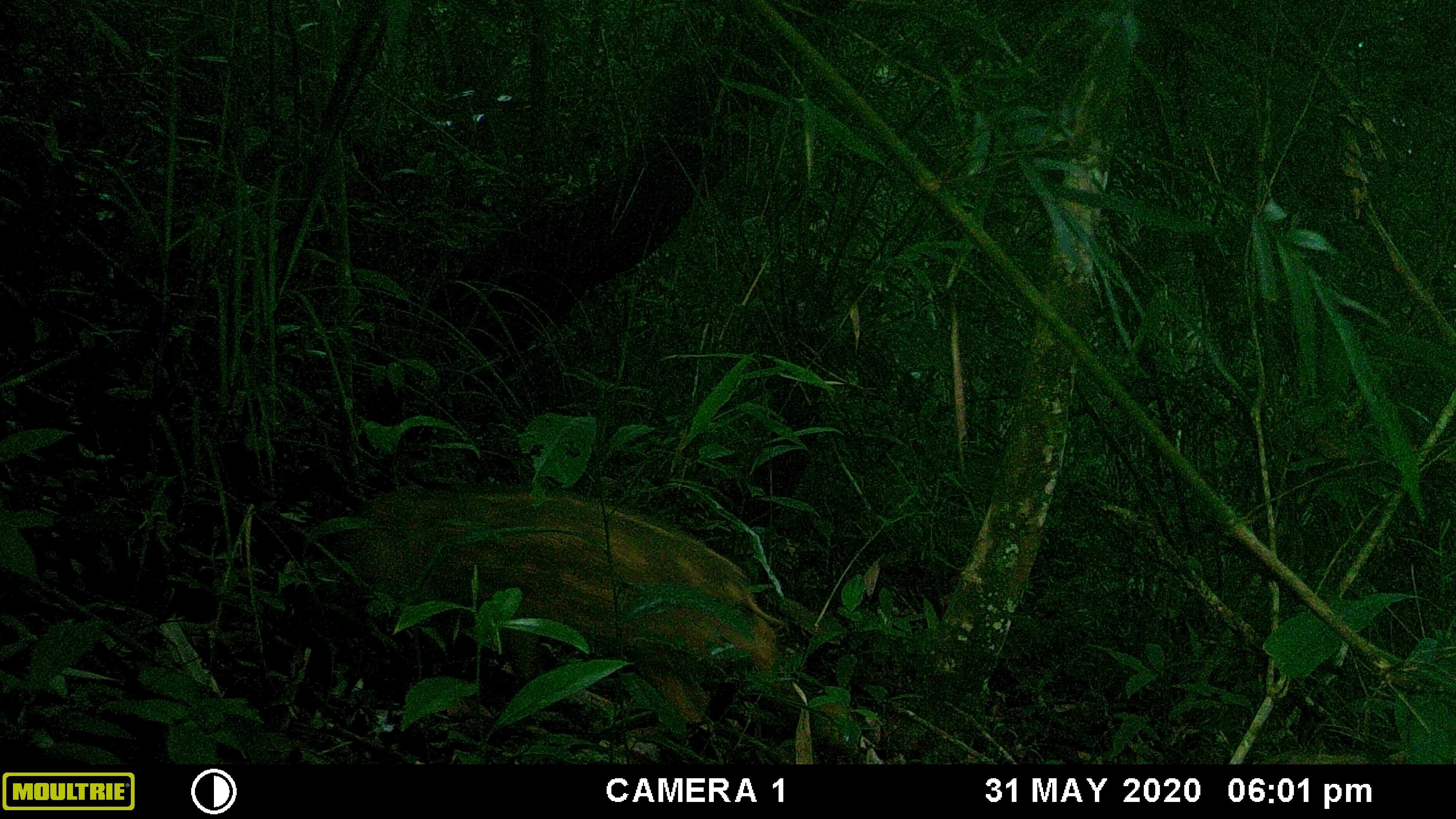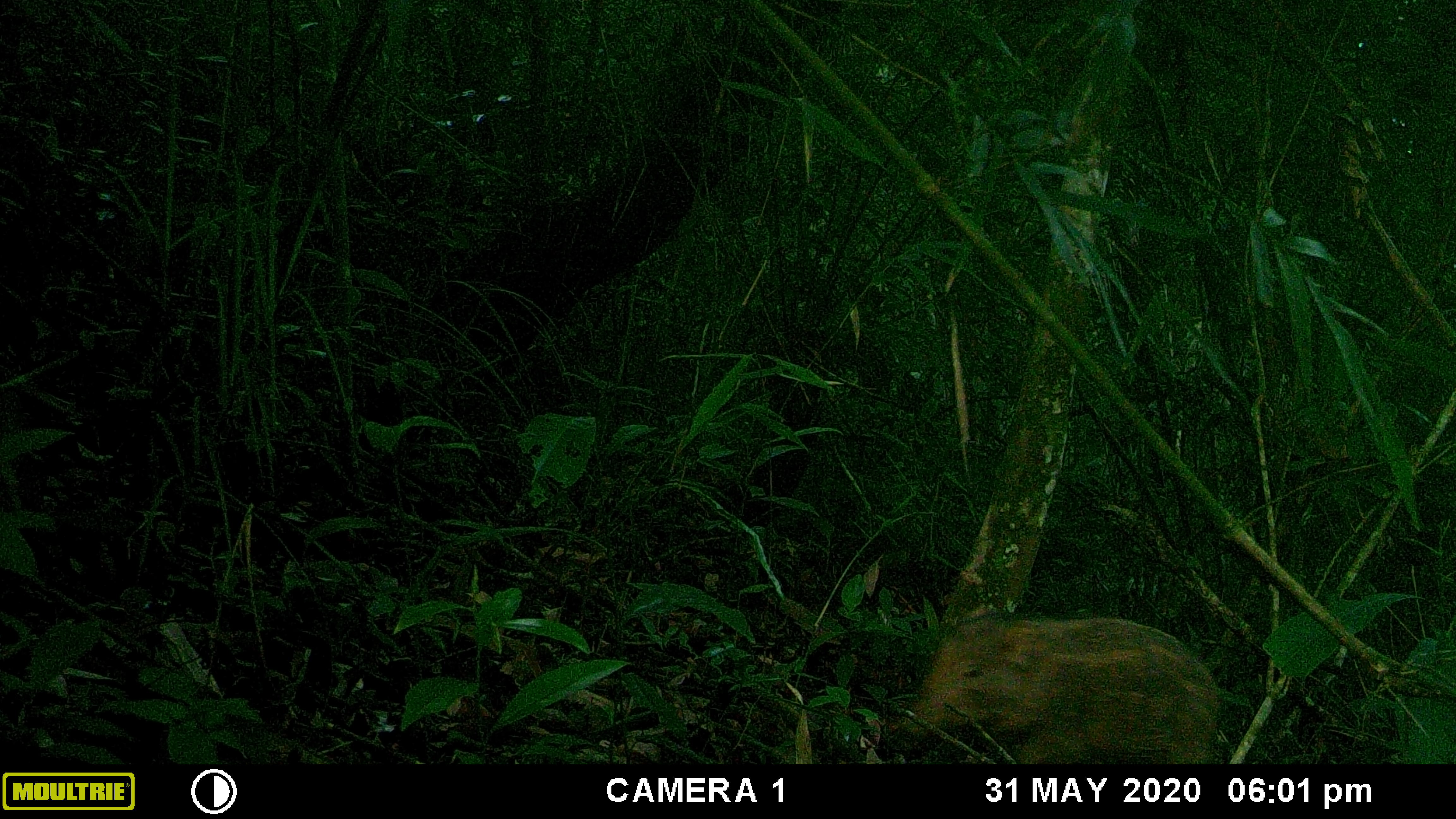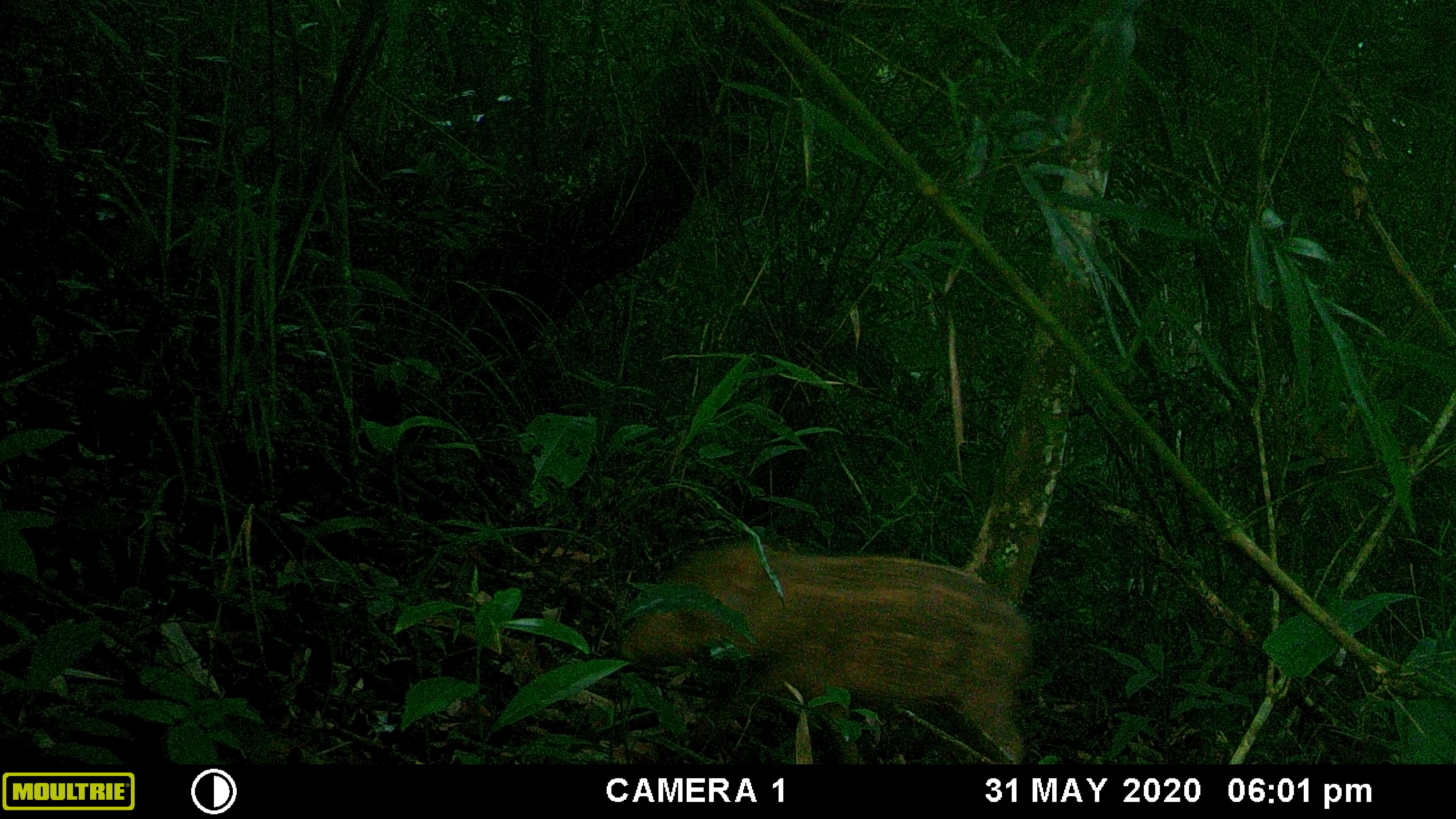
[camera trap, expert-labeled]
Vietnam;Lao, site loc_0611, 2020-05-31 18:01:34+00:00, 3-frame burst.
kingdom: Animalia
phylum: Chordata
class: Mammalia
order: Artiodactyla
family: Suidae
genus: Sus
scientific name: Sus scrofa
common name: eurasian wild pig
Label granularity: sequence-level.